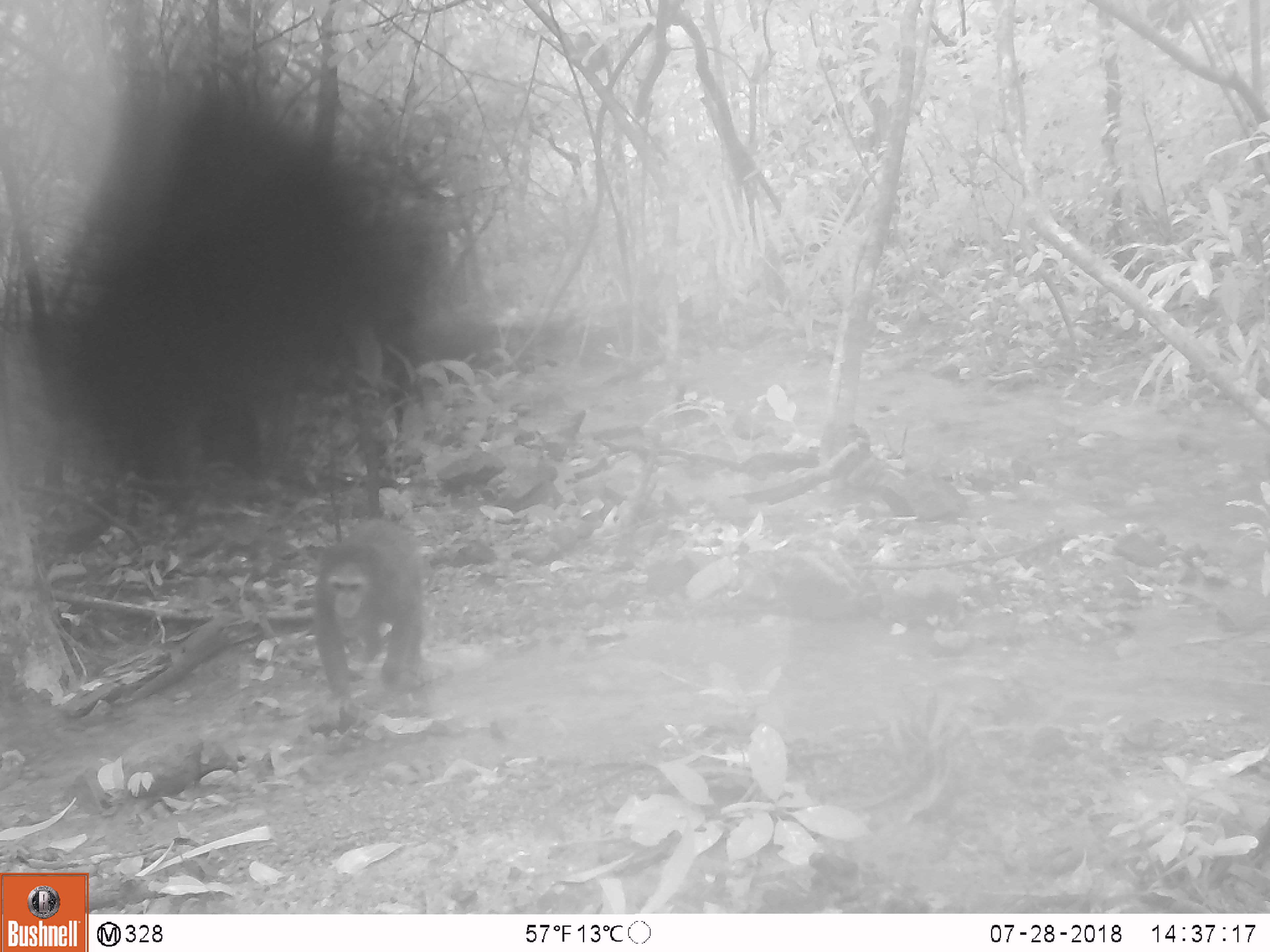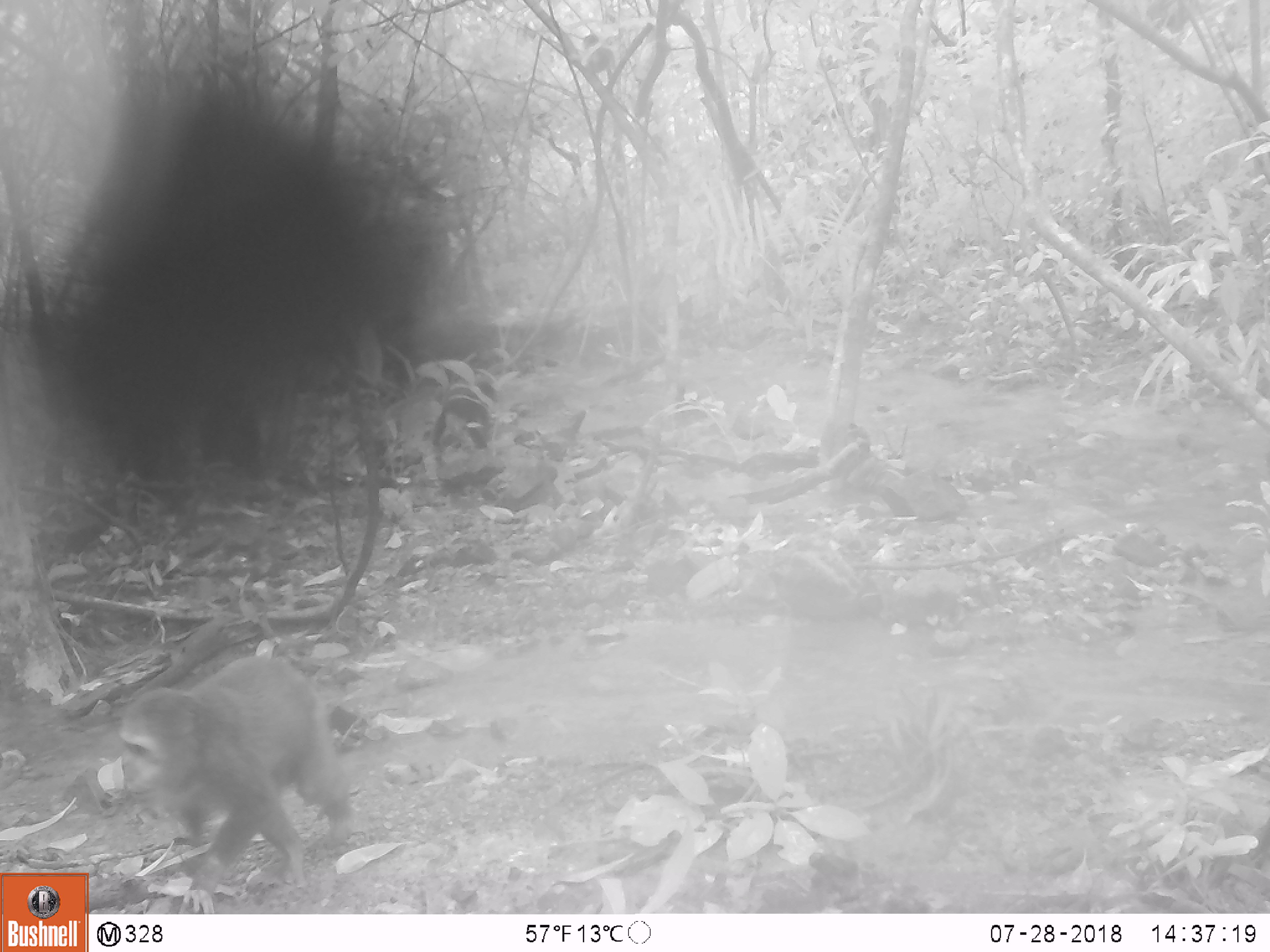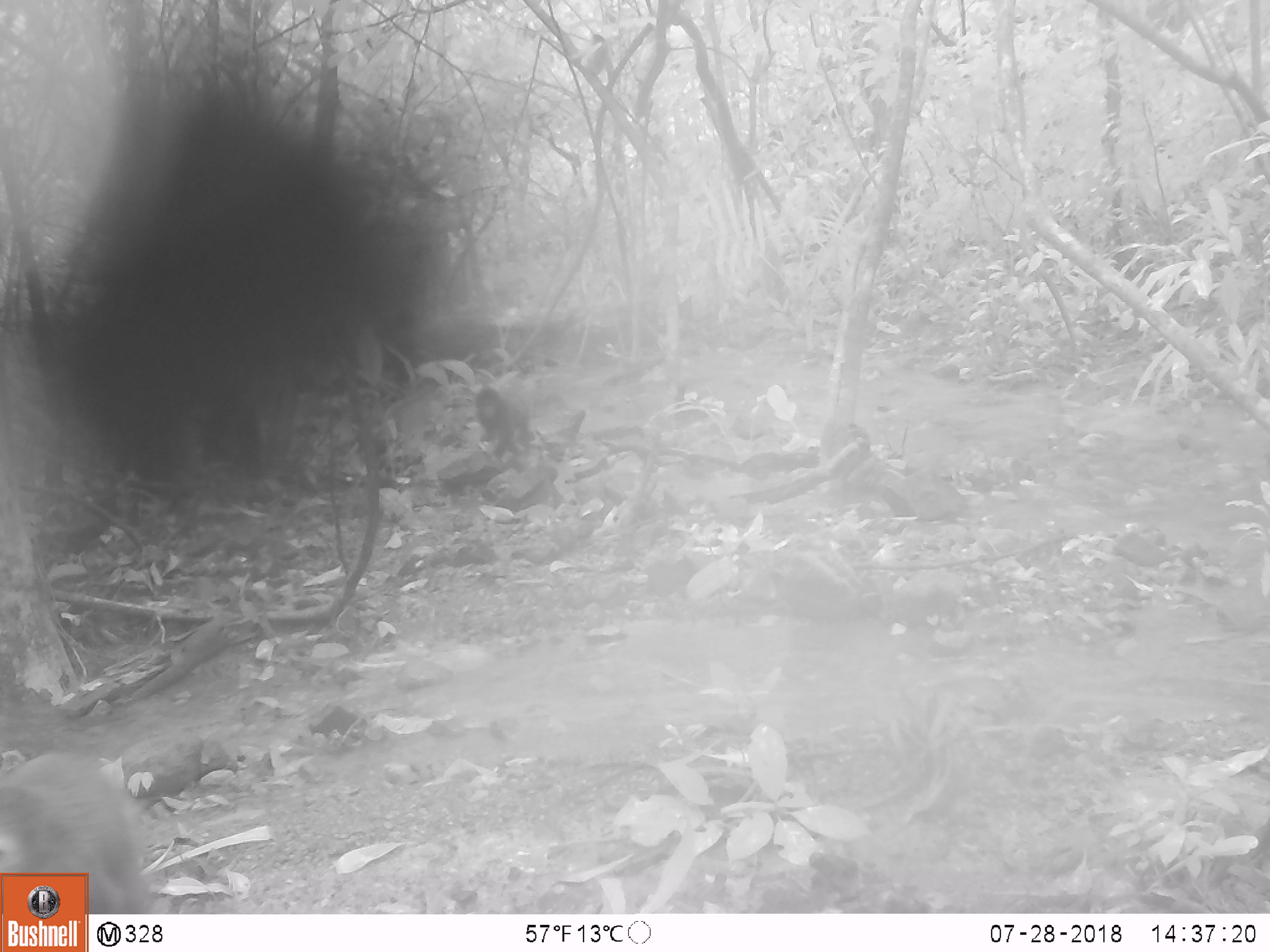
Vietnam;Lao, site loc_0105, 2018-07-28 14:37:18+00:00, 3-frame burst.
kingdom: Animalia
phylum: Chordata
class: Mammalia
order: Primates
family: Cercopithecidae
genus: Macaca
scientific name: Macaca arctoides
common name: stump-tailed macaque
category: stump tailed macaque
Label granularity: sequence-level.